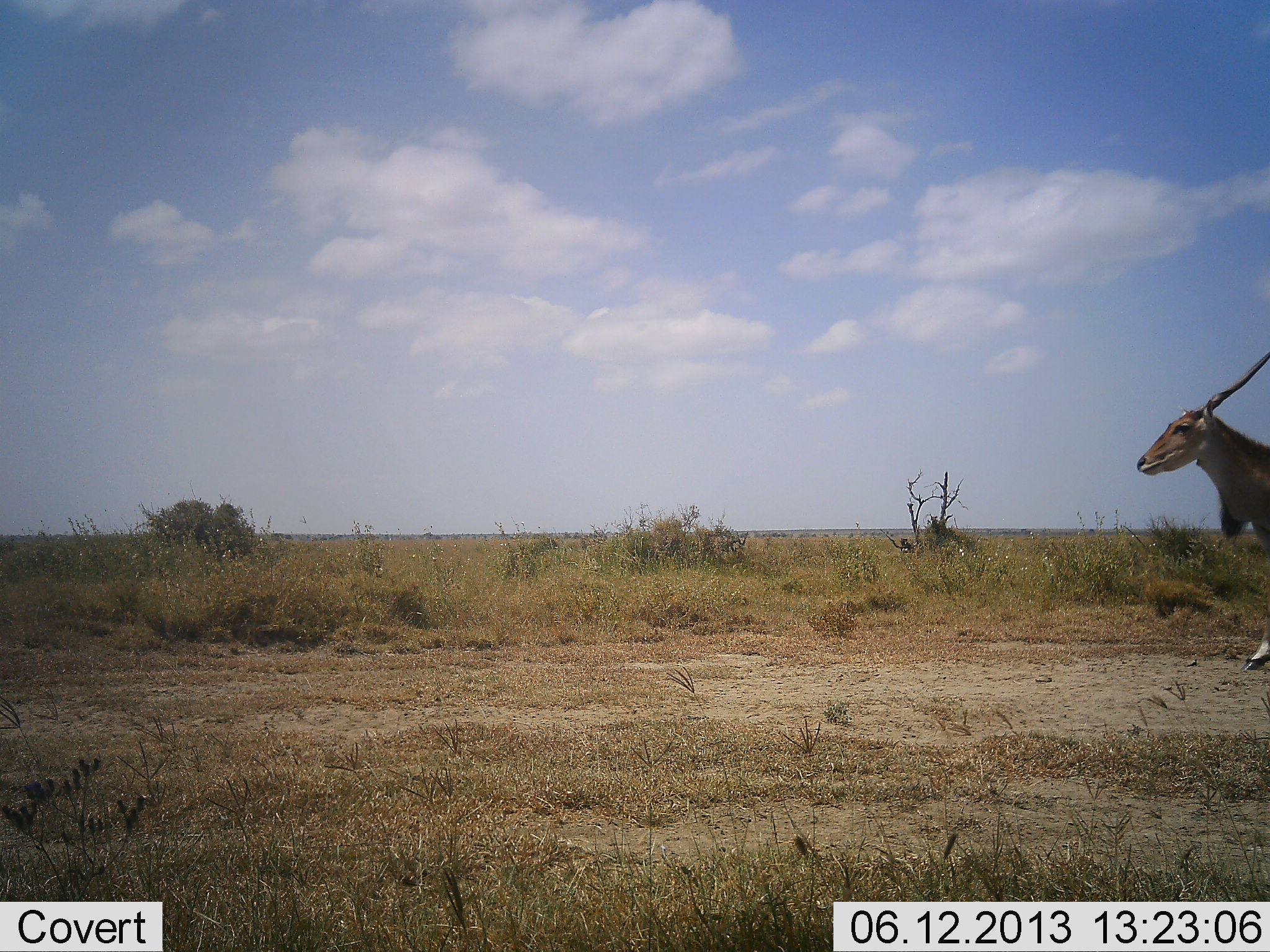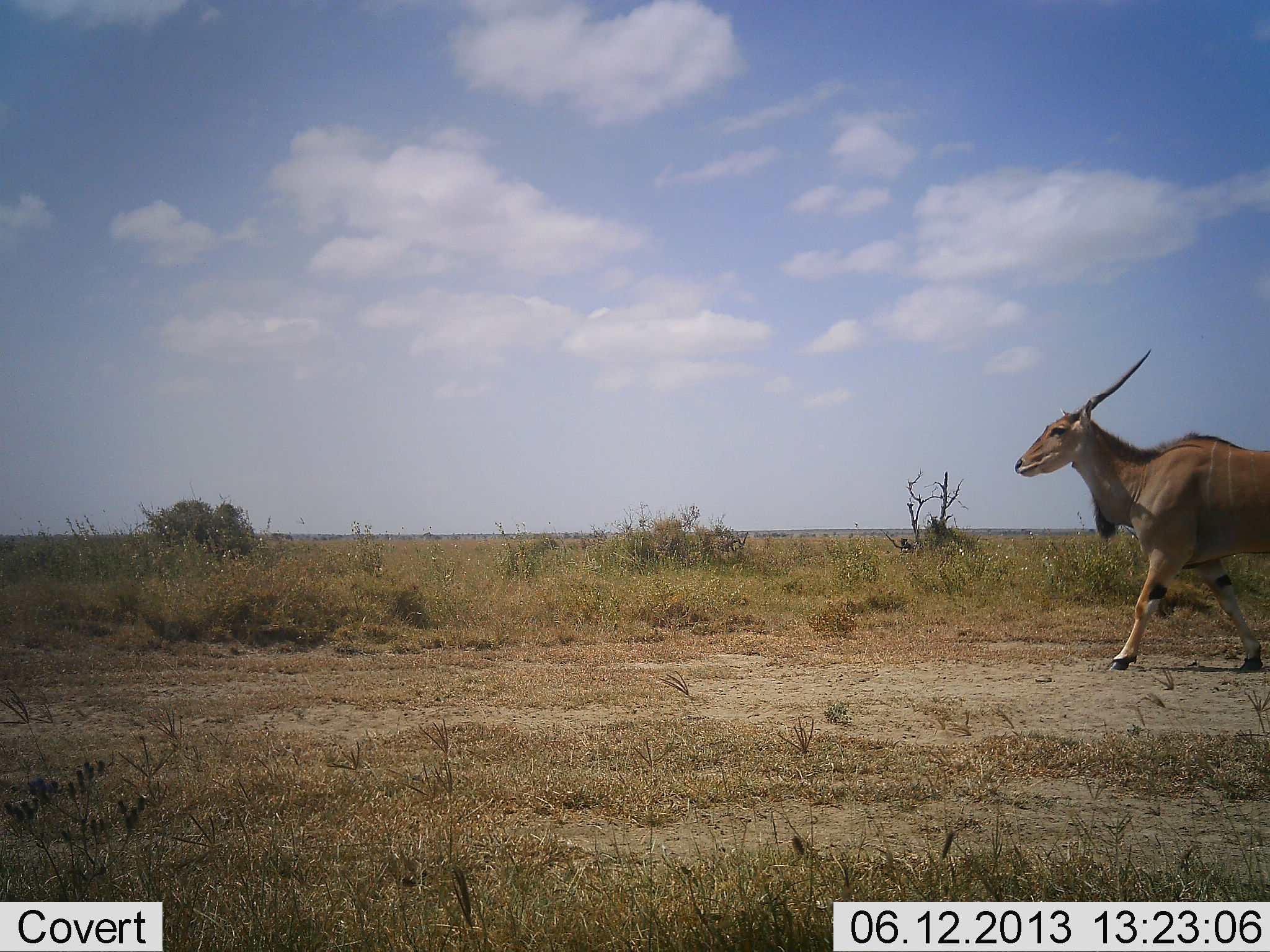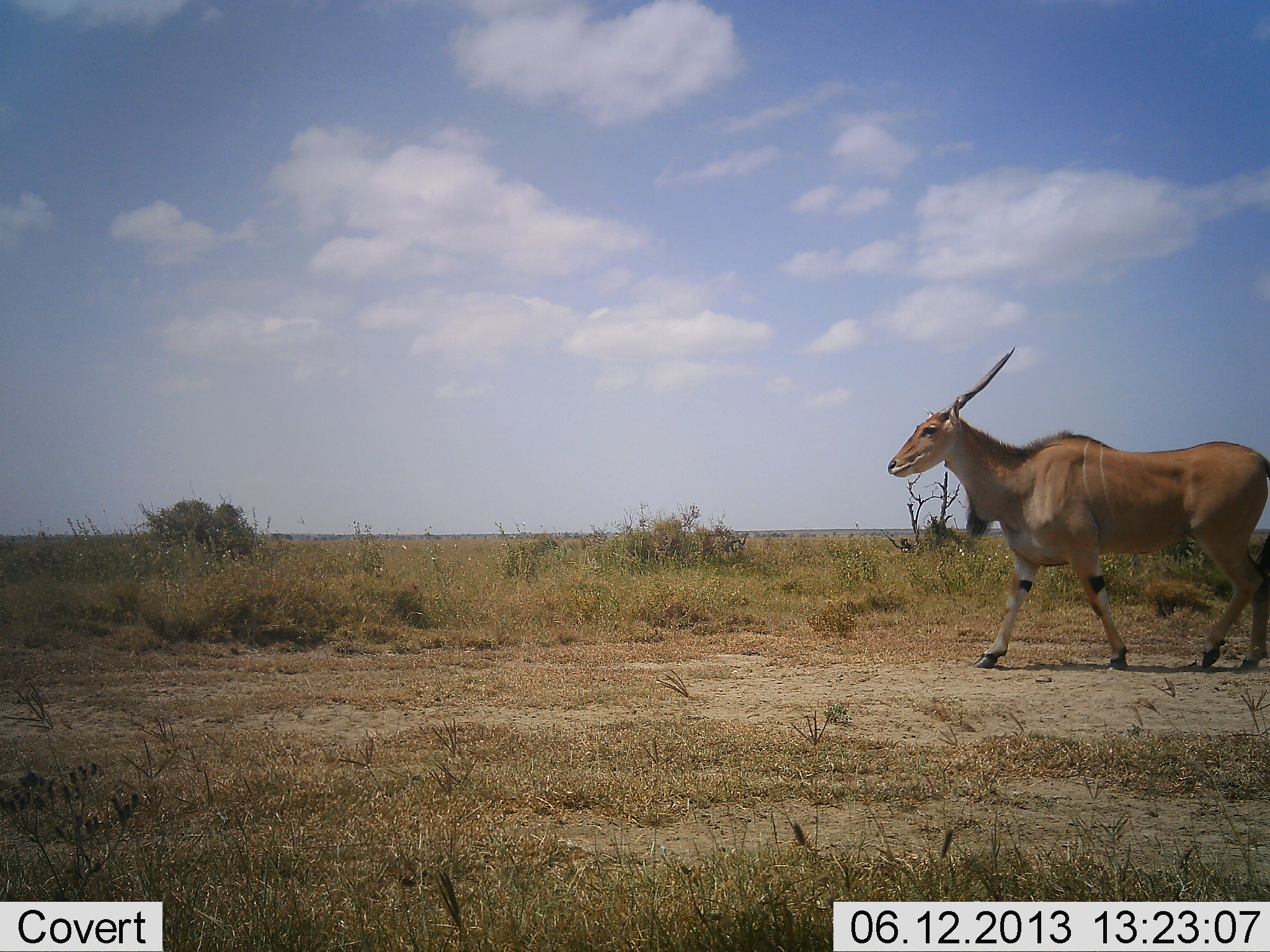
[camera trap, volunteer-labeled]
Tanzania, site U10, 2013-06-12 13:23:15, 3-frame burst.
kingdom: Animalia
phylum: Chordata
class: Mammalia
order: Artiodactyla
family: Bovidae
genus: Tragelaphus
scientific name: Tragelaphus oryx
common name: eland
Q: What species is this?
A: Eland (Tragelaphus oryx).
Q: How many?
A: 1.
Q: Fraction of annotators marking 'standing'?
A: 4%.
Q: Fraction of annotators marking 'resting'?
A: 0%.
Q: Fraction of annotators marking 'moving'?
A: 96%.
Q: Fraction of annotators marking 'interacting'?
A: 0%.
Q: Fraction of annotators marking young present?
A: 0%.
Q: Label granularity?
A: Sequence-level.